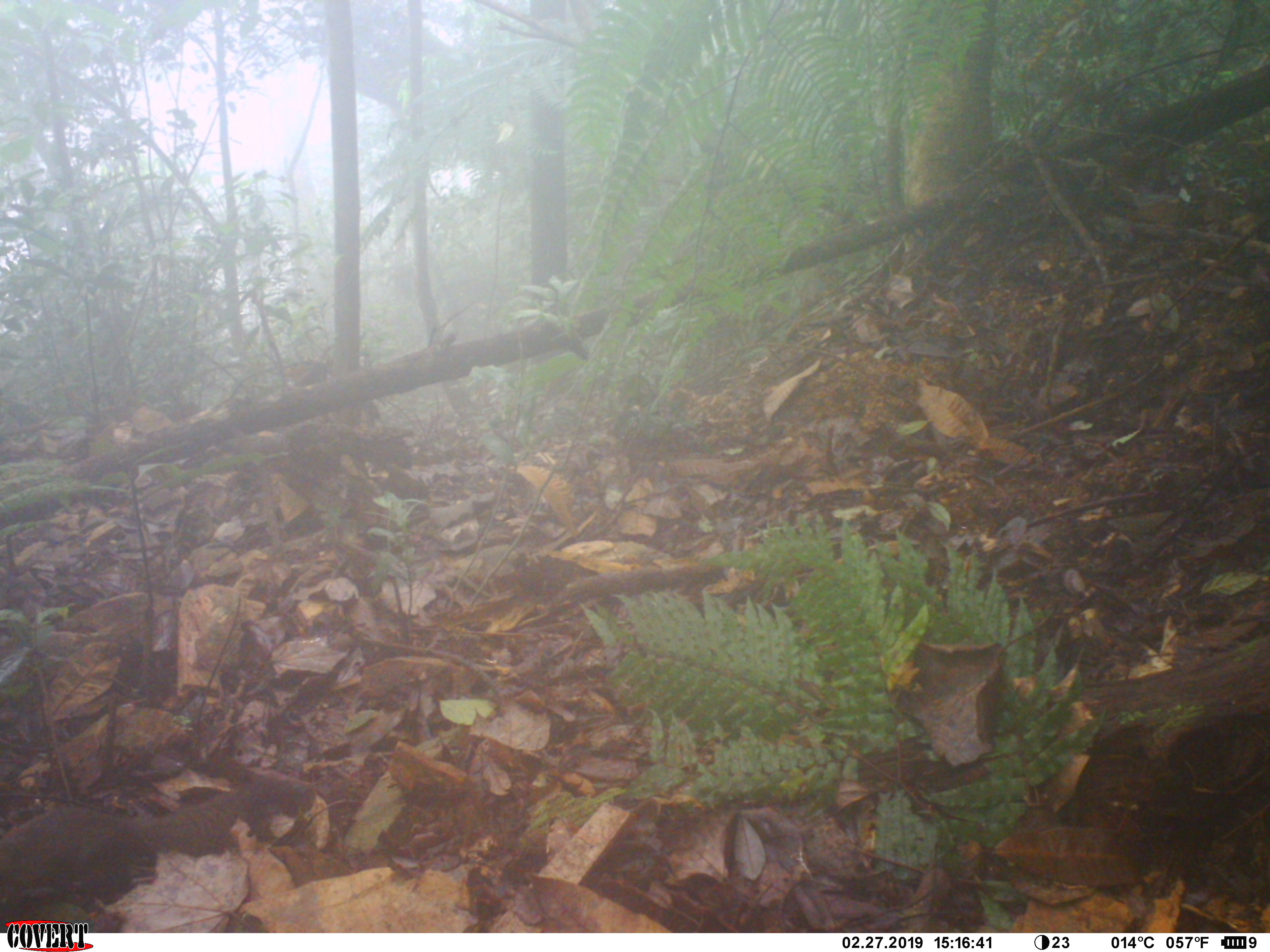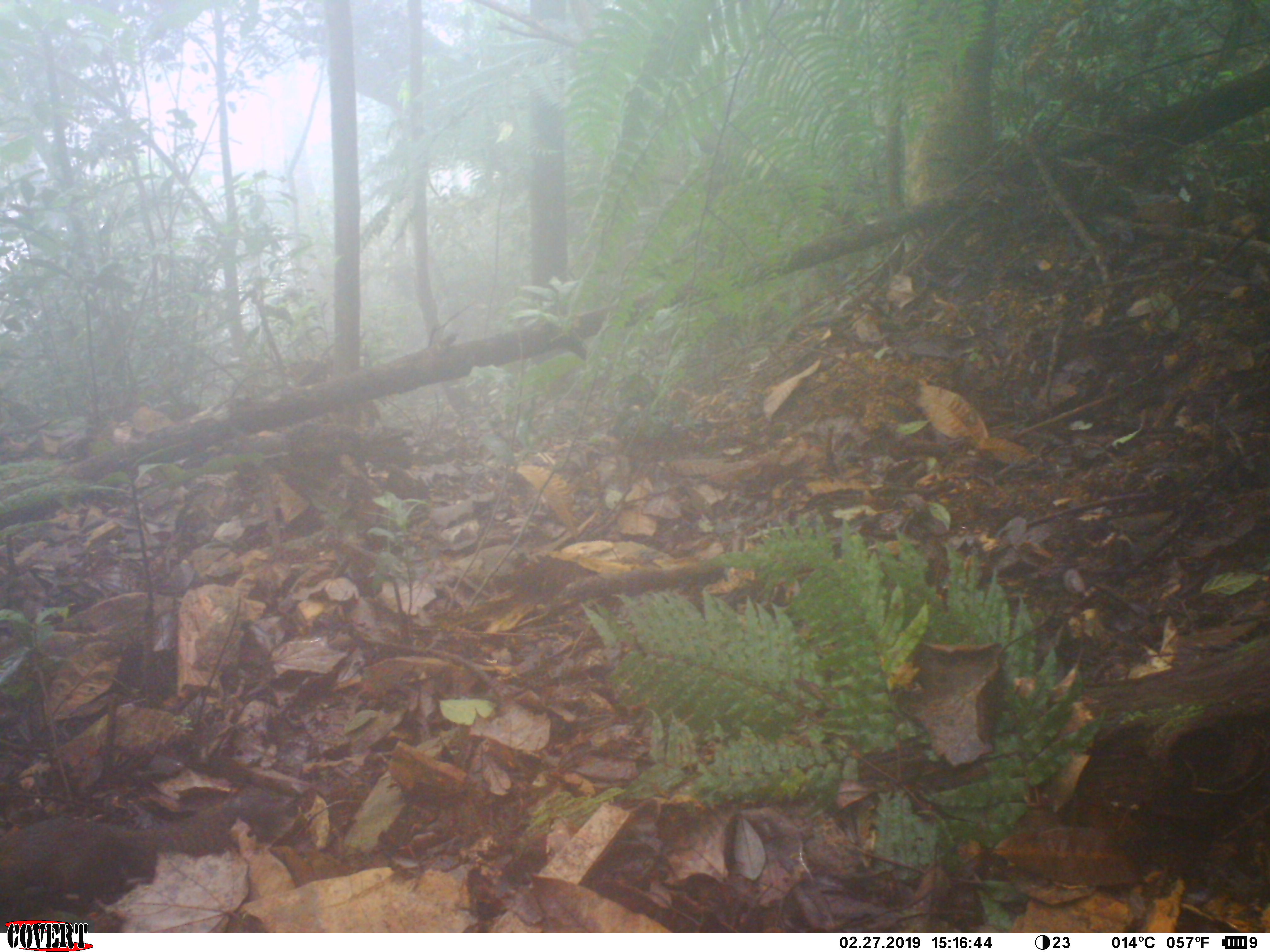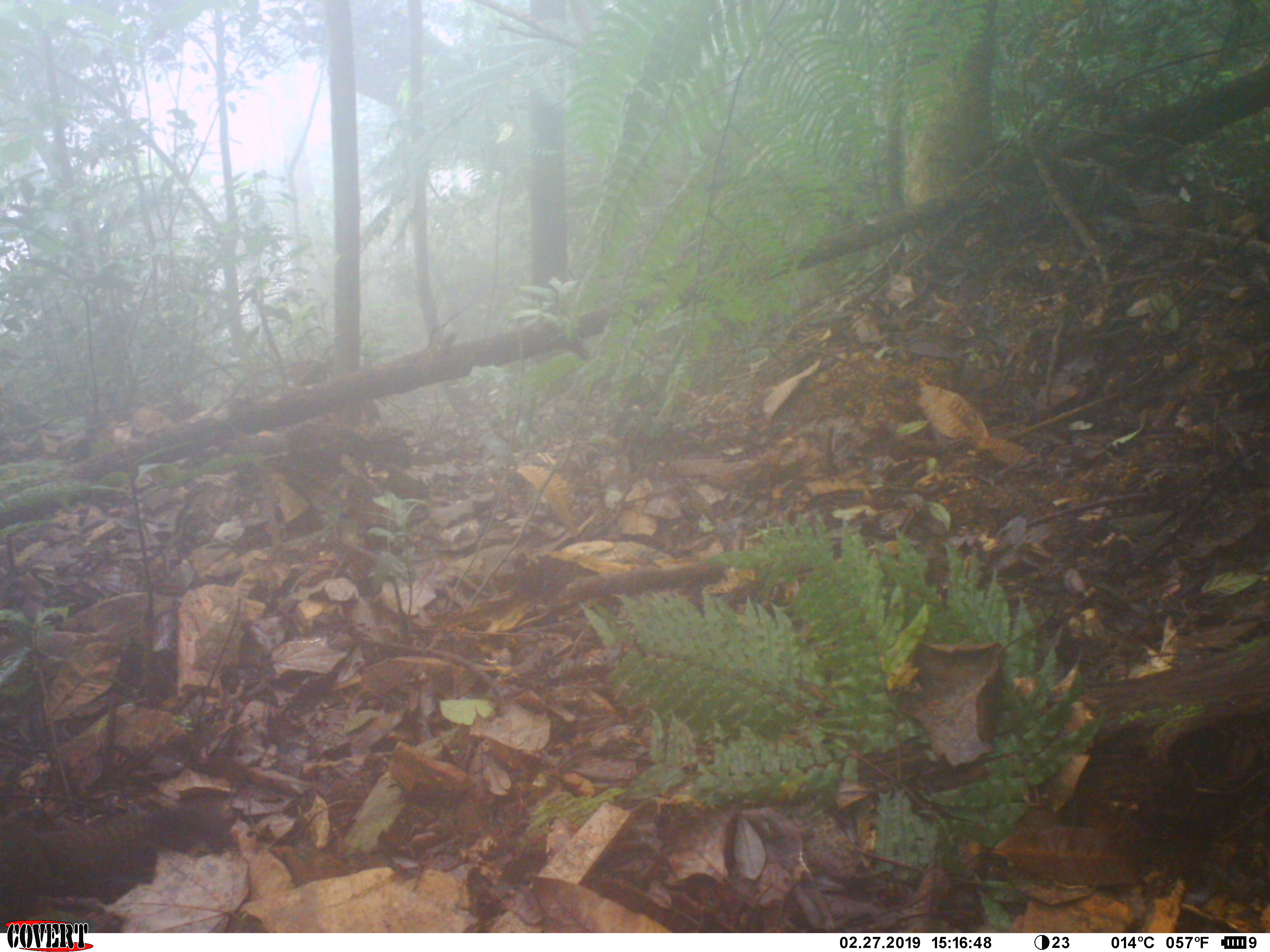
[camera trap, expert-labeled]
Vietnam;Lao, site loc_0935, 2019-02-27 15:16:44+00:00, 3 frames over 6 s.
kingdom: Animalia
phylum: Chordata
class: Mammalia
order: Rodentia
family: Sciuridae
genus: Sciurus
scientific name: Sciurus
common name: squirrel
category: unidentified squirrel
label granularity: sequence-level